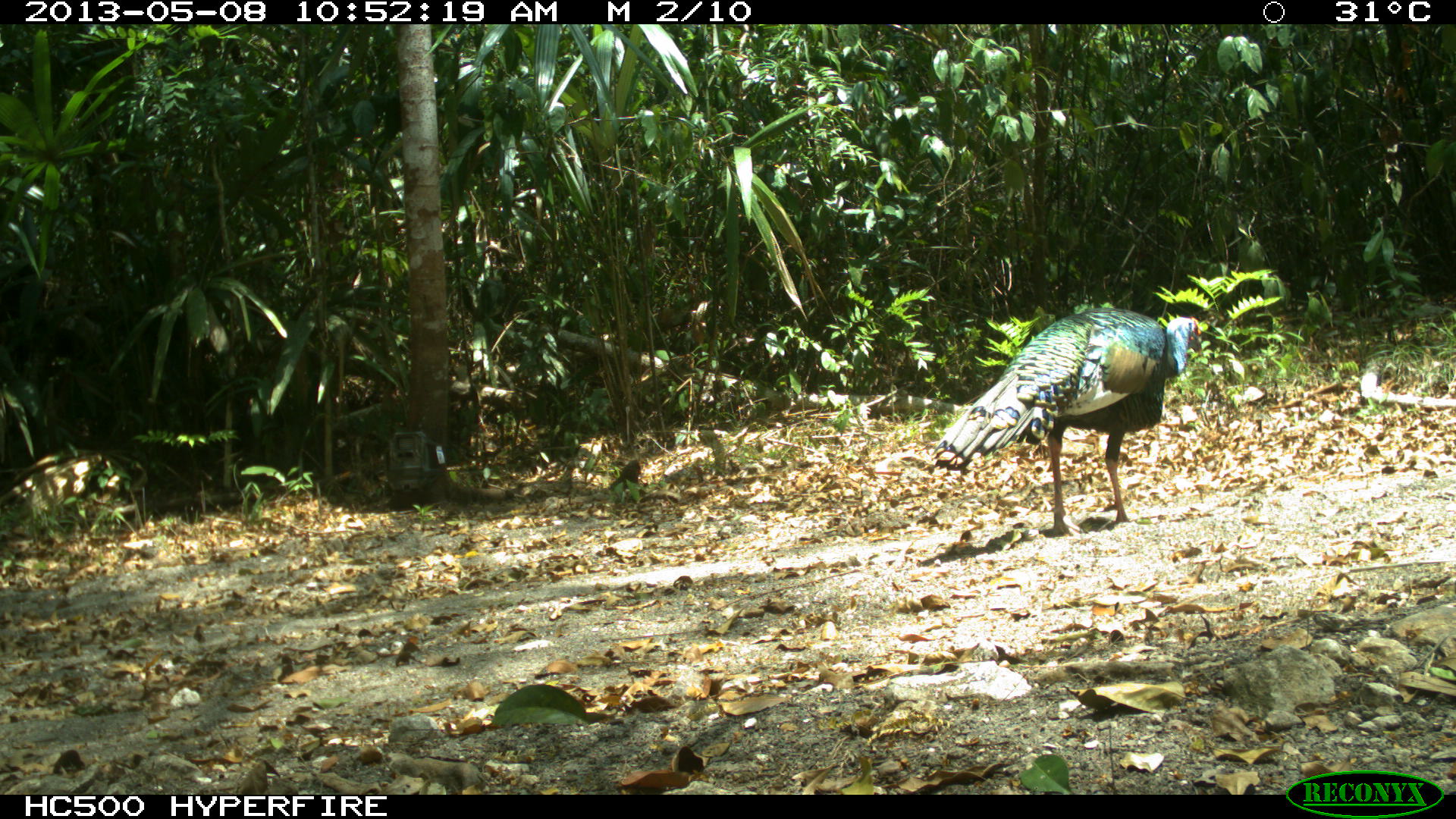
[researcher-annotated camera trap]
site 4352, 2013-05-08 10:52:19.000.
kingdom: Animalia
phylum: Chordata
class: Aves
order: Galliformes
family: Phasianidae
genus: Meleagris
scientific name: Meleagris ocellata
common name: ocellated turkey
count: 1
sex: male